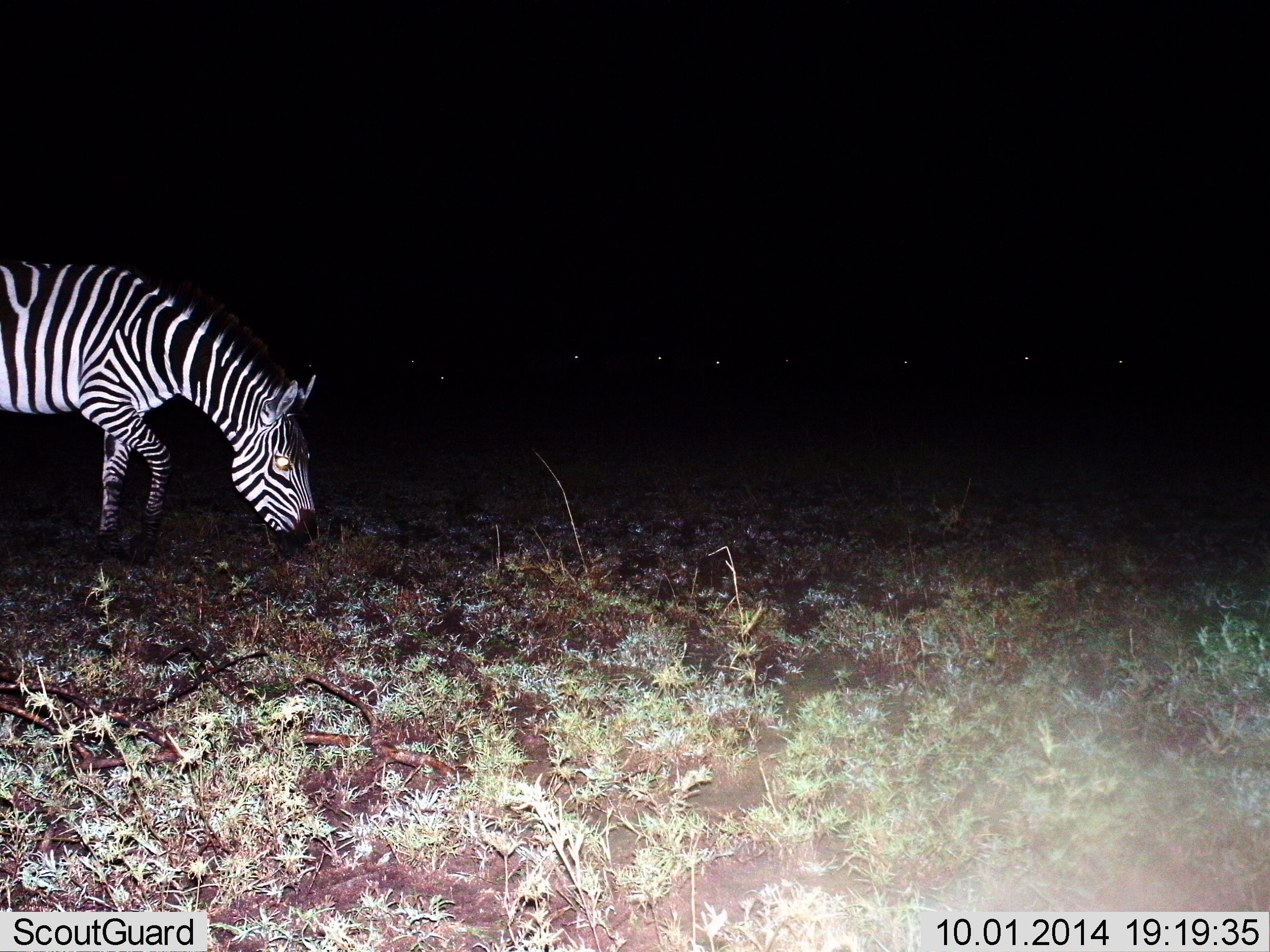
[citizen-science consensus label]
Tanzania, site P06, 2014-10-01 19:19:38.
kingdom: Animalia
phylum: Chordata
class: Mammalia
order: Perissodactyla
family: Equidae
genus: Equus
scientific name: Equus quagga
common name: plains zebra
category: zebra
Zebra (plains zebra) (Equus quagga), count 1. Behavior (volunteer vote fractions): standing 50%, resting 0%, moving 0%, interacting 0%. Young present (vote fraction): 0%. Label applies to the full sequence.